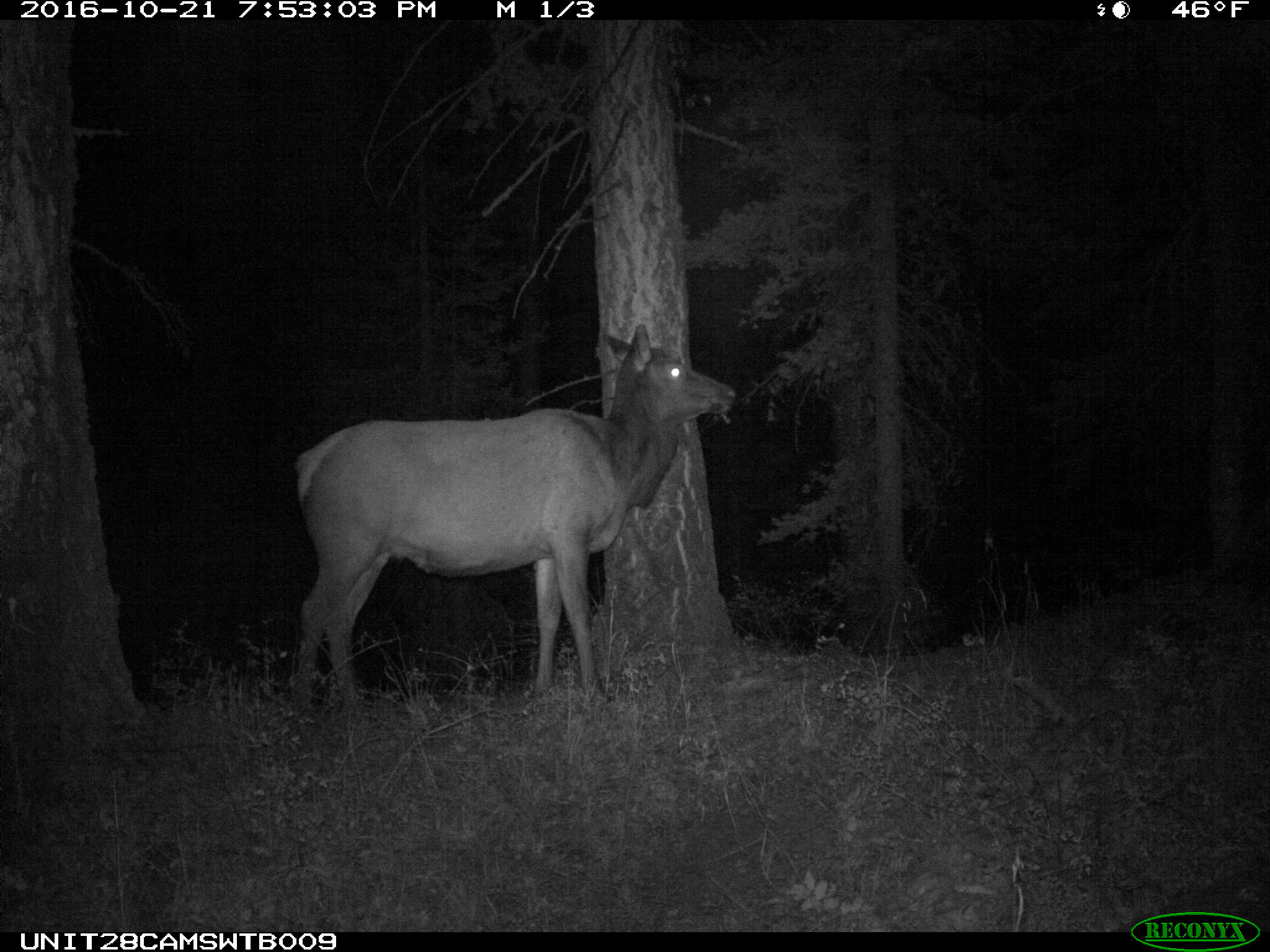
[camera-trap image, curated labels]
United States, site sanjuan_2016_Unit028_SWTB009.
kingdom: Animalia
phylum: Chordata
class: Mammalia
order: Artiodactyla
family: Cervidae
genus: Cervus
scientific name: Cervus elaphus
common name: red deer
Cervus elaphus (red deer).